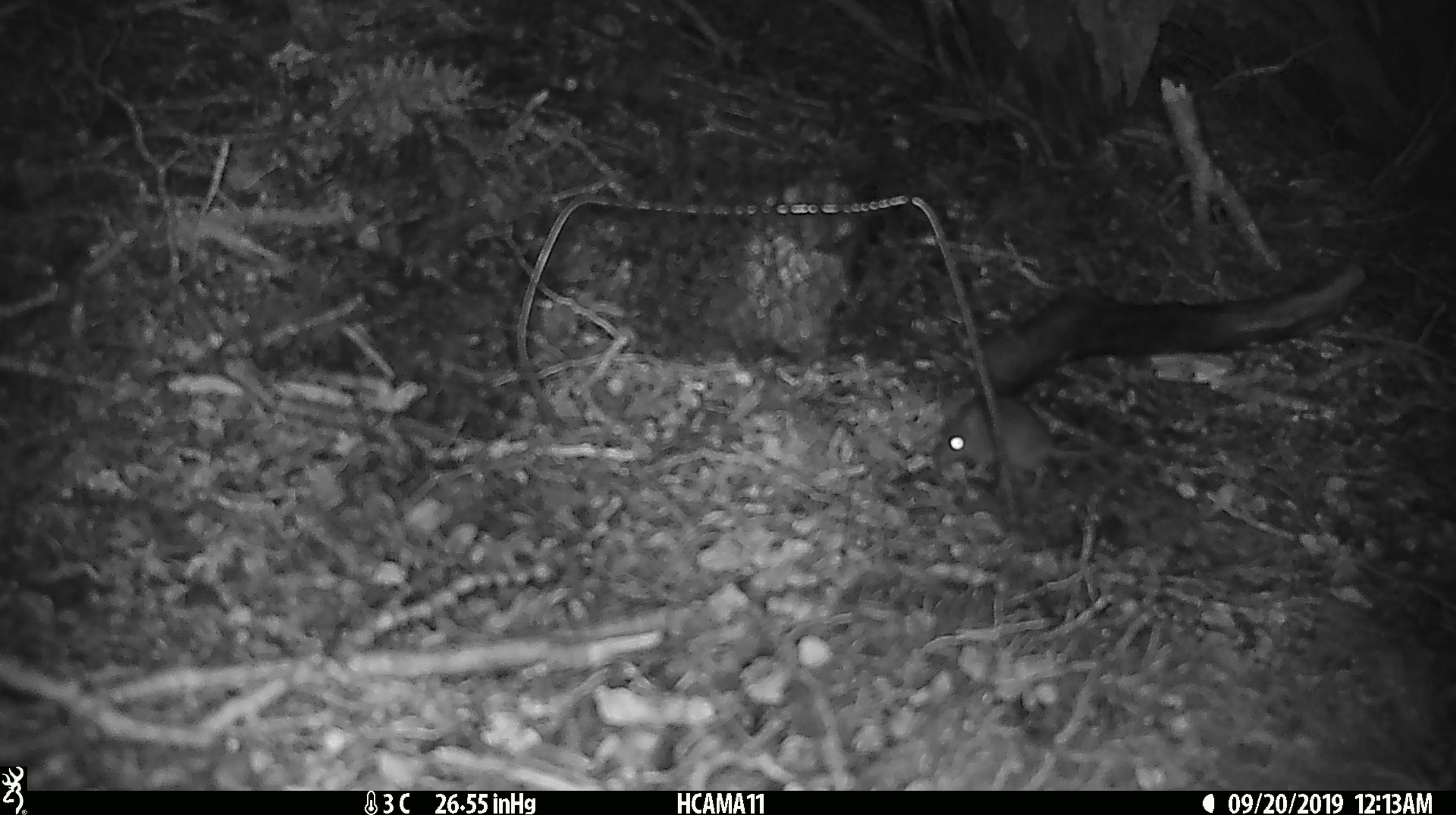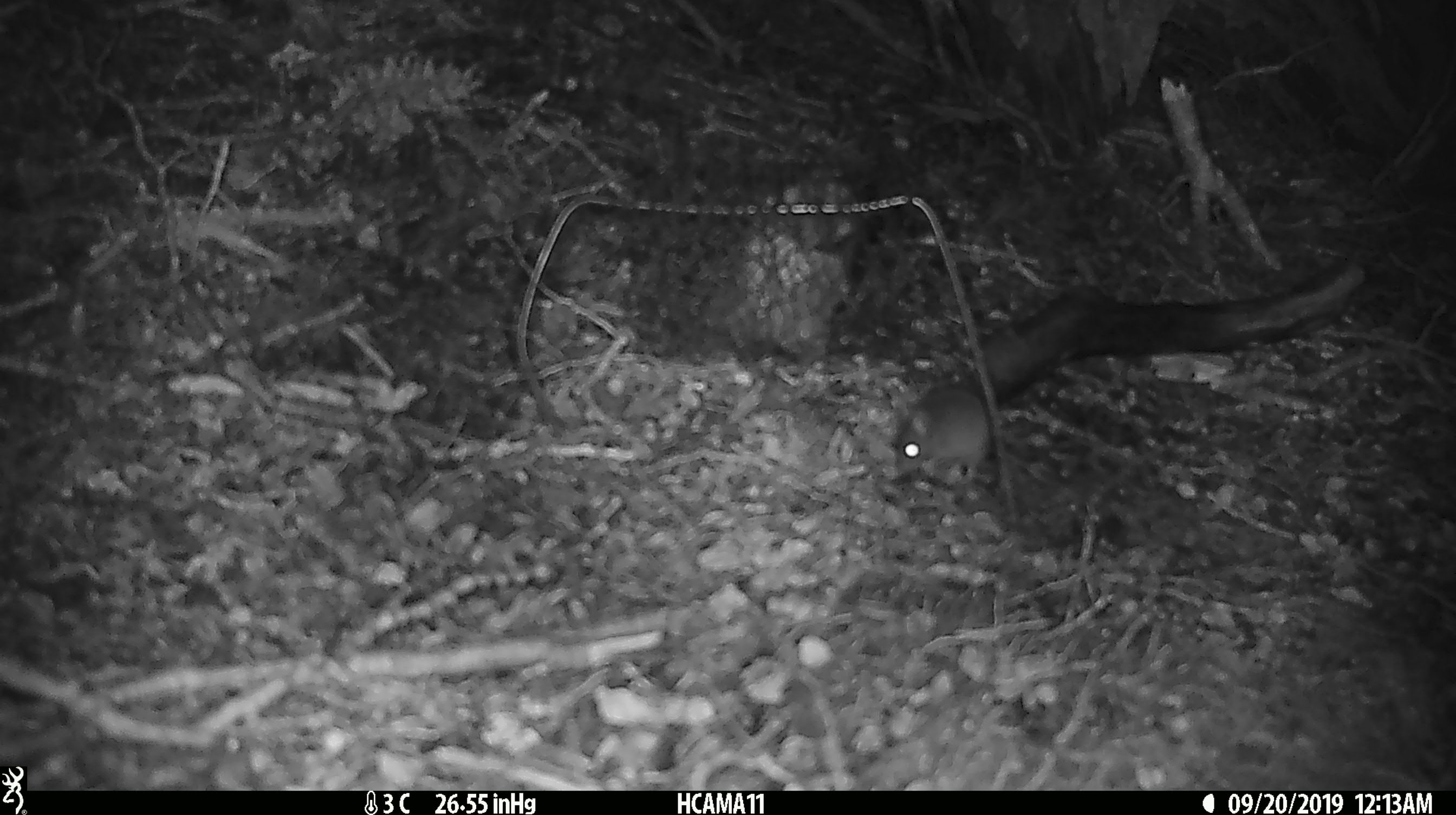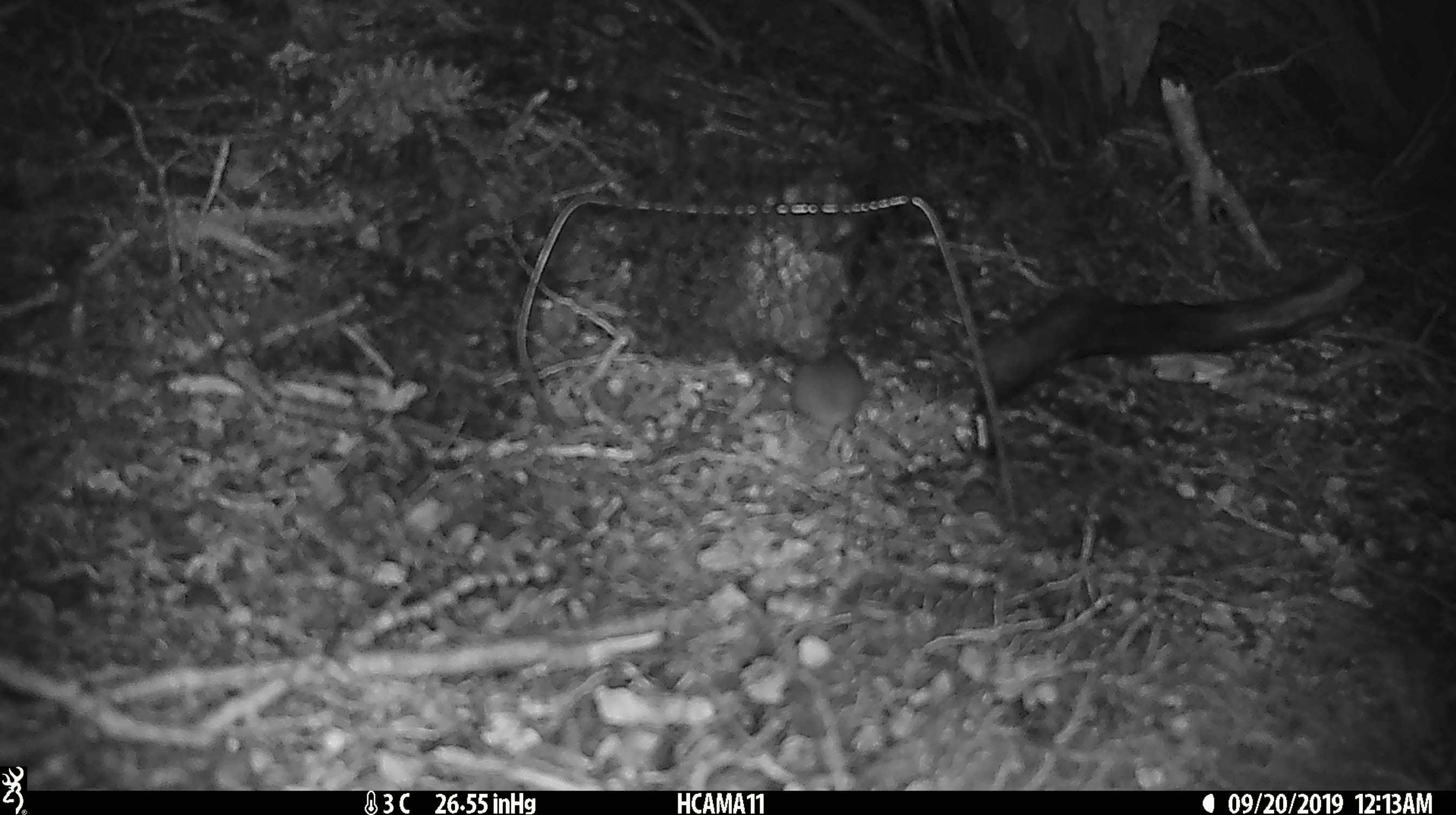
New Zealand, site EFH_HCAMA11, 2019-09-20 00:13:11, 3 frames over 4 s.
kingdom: Animalia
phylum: Chordata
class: Mammalia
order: Rodentia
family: Muridae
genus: Mus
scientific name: Mus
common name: mouse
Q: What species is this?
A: Mouse (Mus).